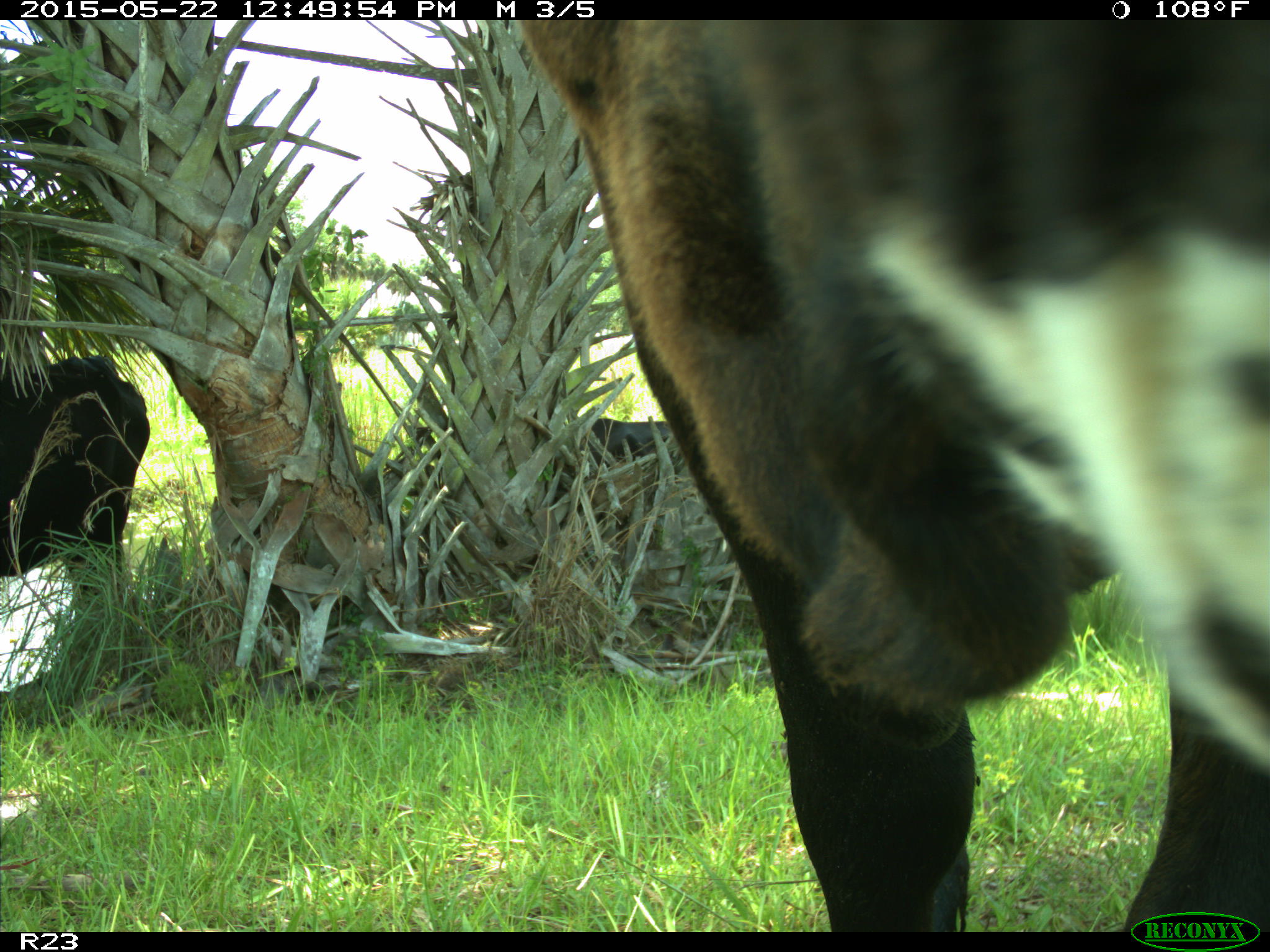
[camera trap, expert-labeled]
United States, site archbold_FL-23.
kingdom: Animalia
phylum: Chordata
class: Mammalia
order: Artiodactyla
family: Bovidae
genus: Bos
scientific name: Bos taurus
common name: domestic cow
Bos taurus (domestic cow).